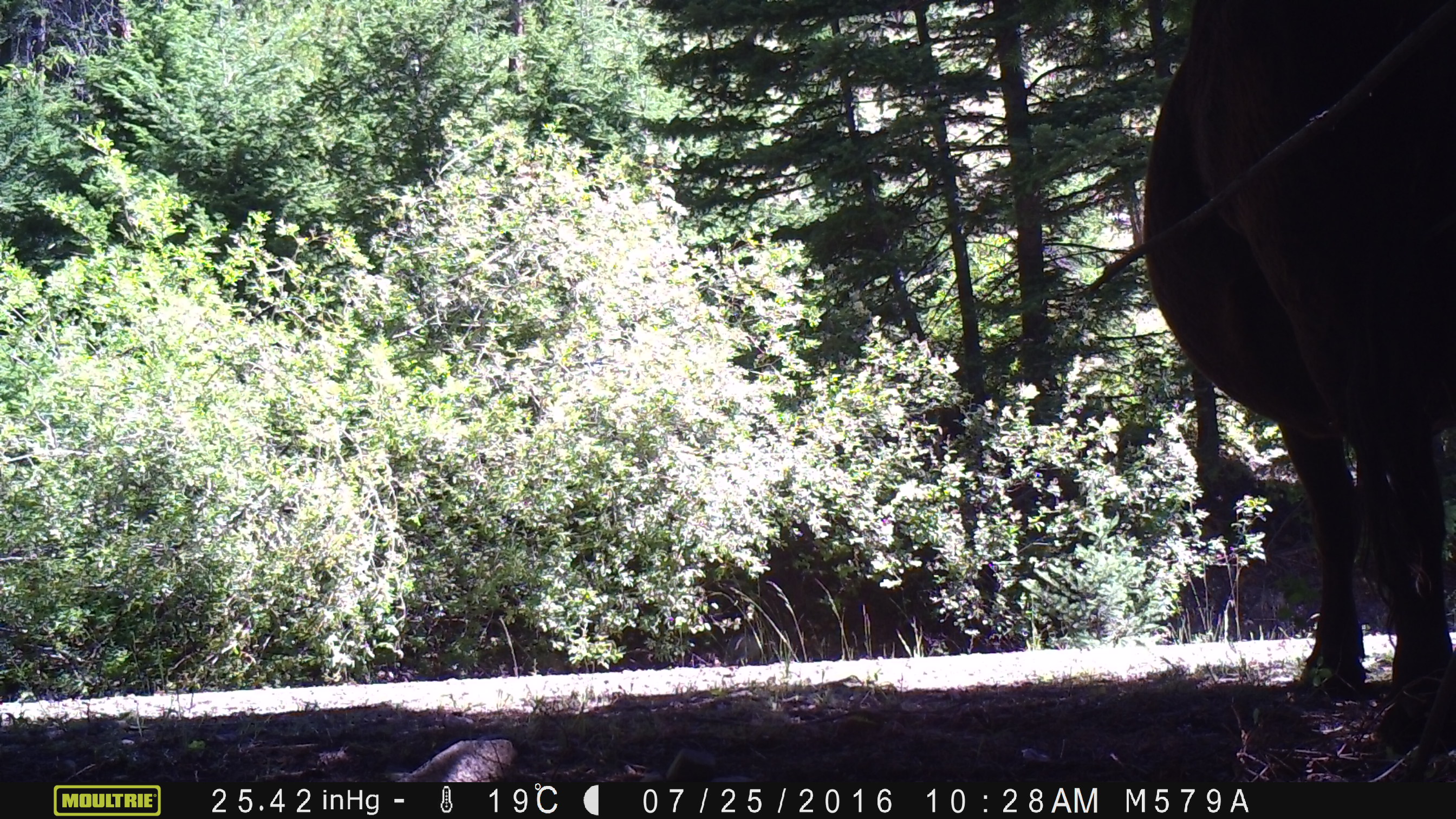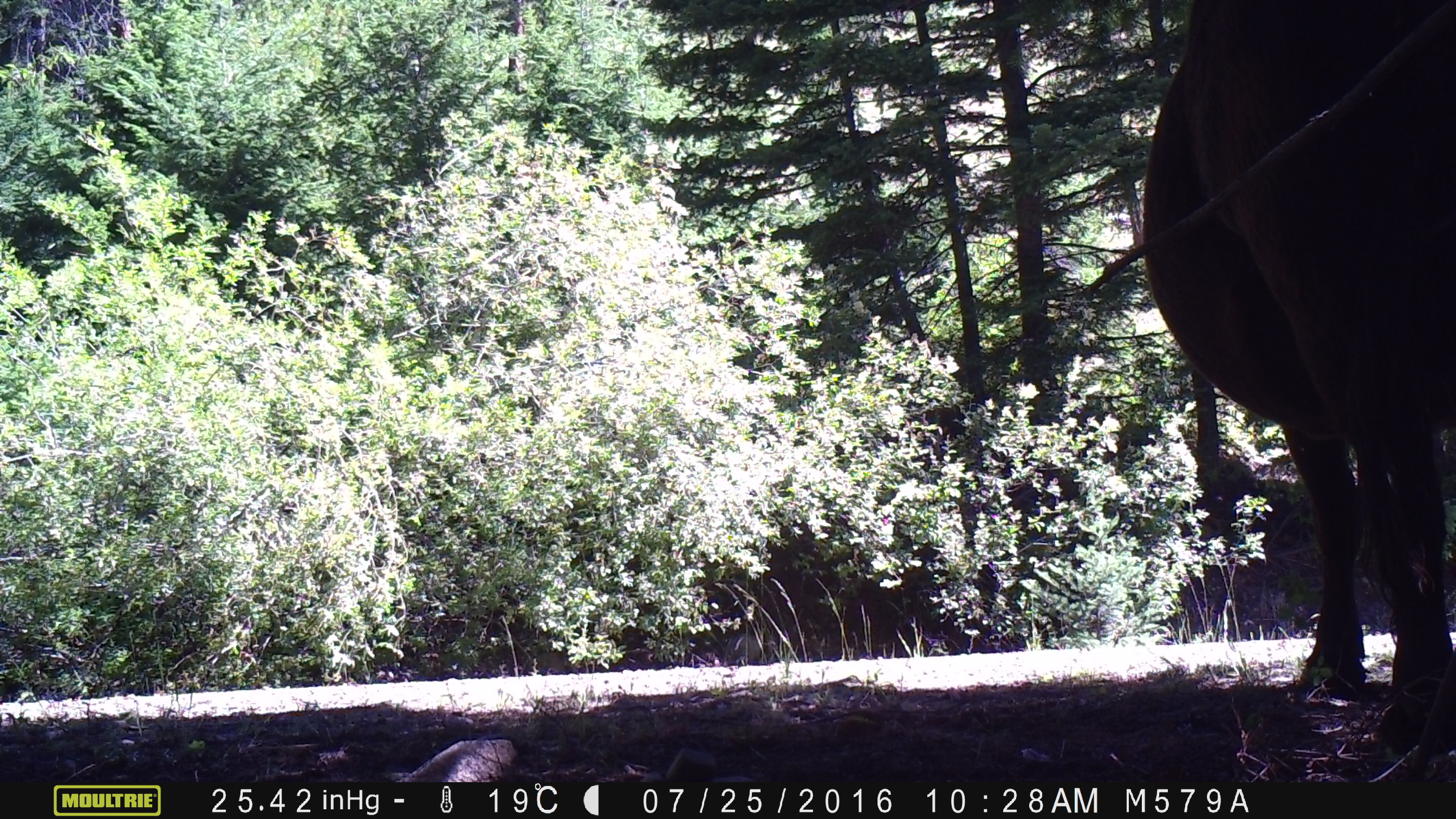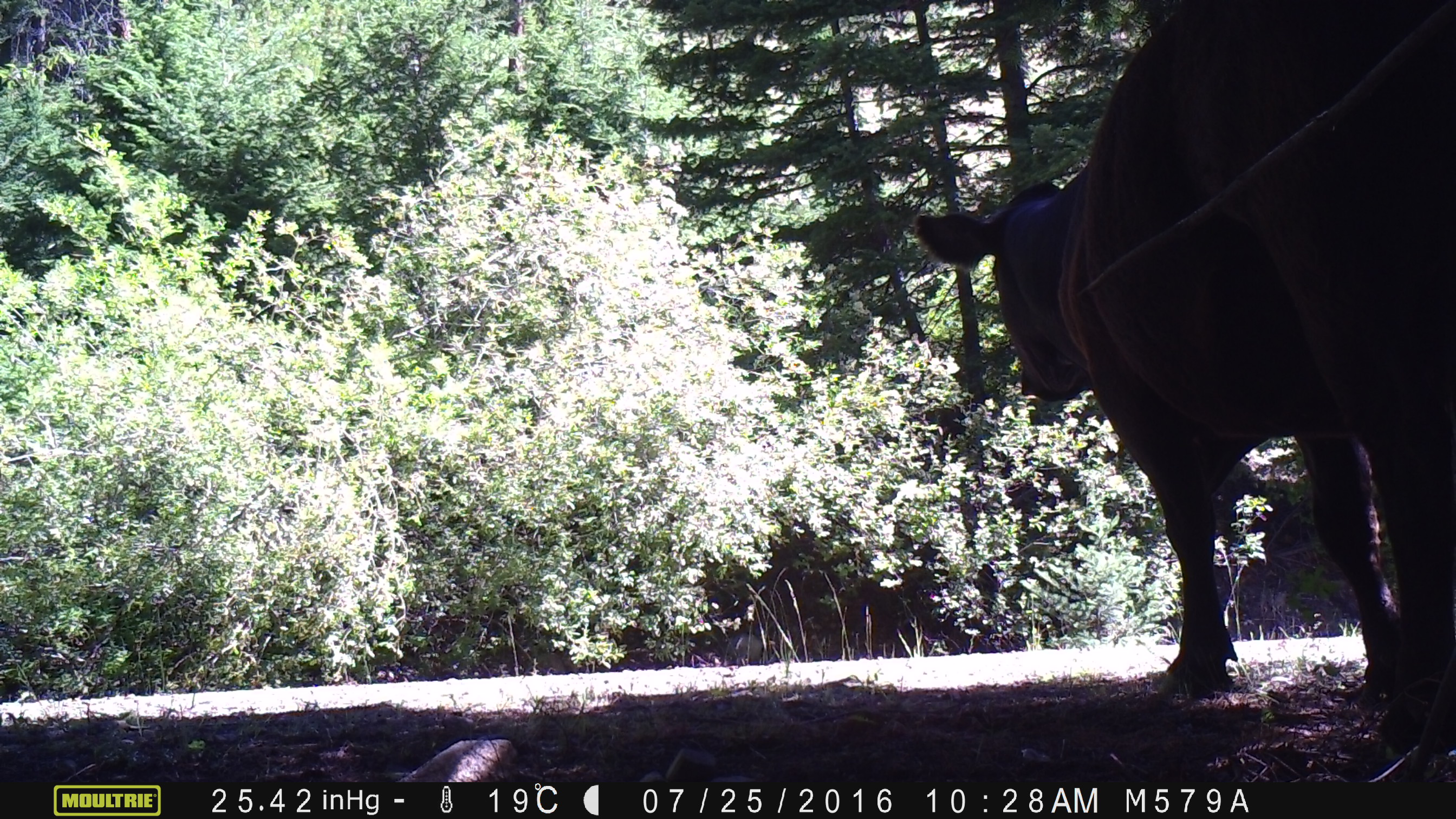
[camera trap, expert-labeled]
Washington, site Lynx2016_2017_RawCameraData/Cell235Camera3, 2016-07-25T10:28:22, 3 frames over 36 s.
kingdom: Animalia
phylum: Chordata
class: Mammalia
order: Artiodactyla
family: Bovidae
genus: Bos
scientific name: Bos taurus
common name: domestic cattle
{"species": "domestic cattle (Bos taurus)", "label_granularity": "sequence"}